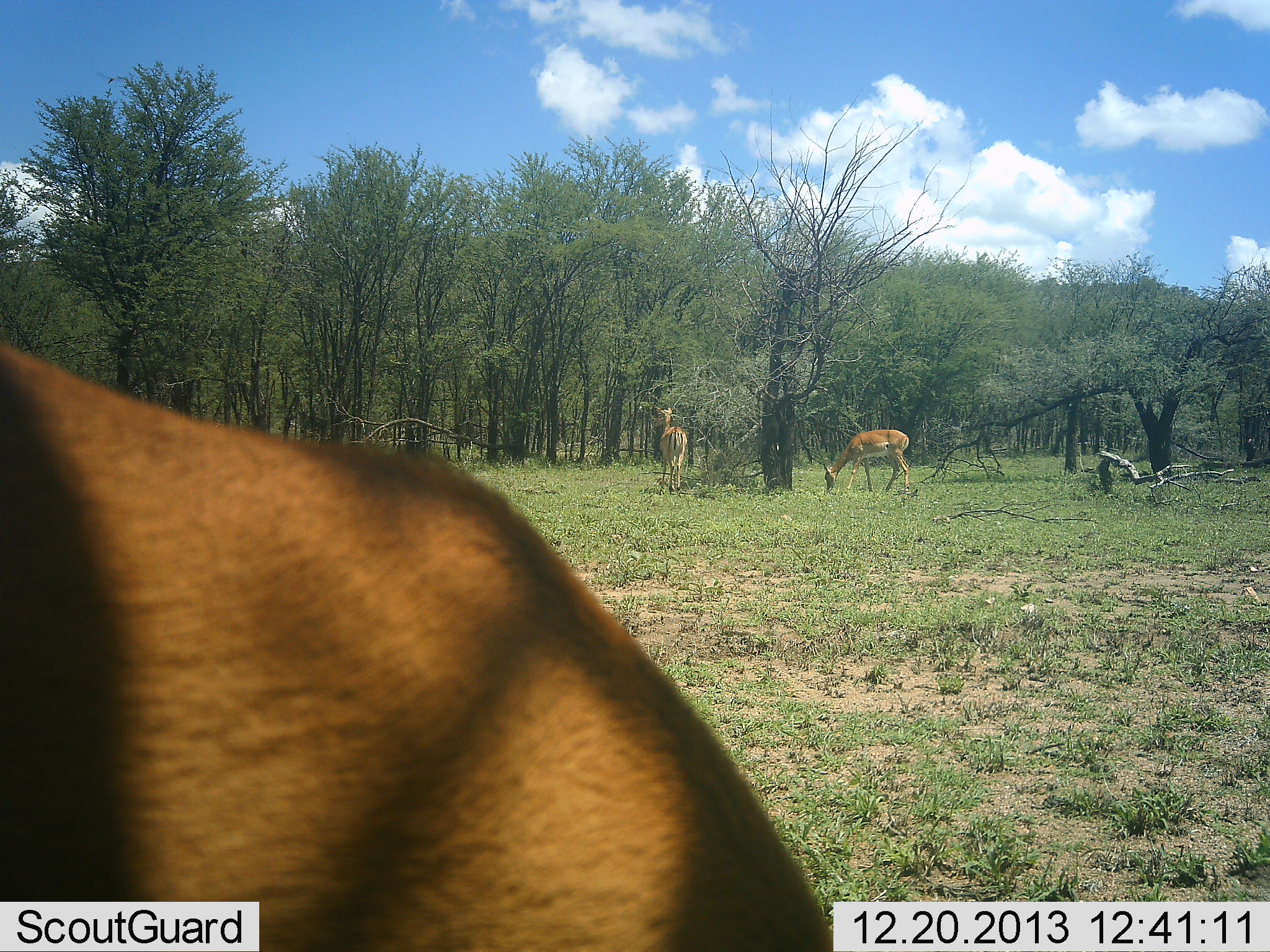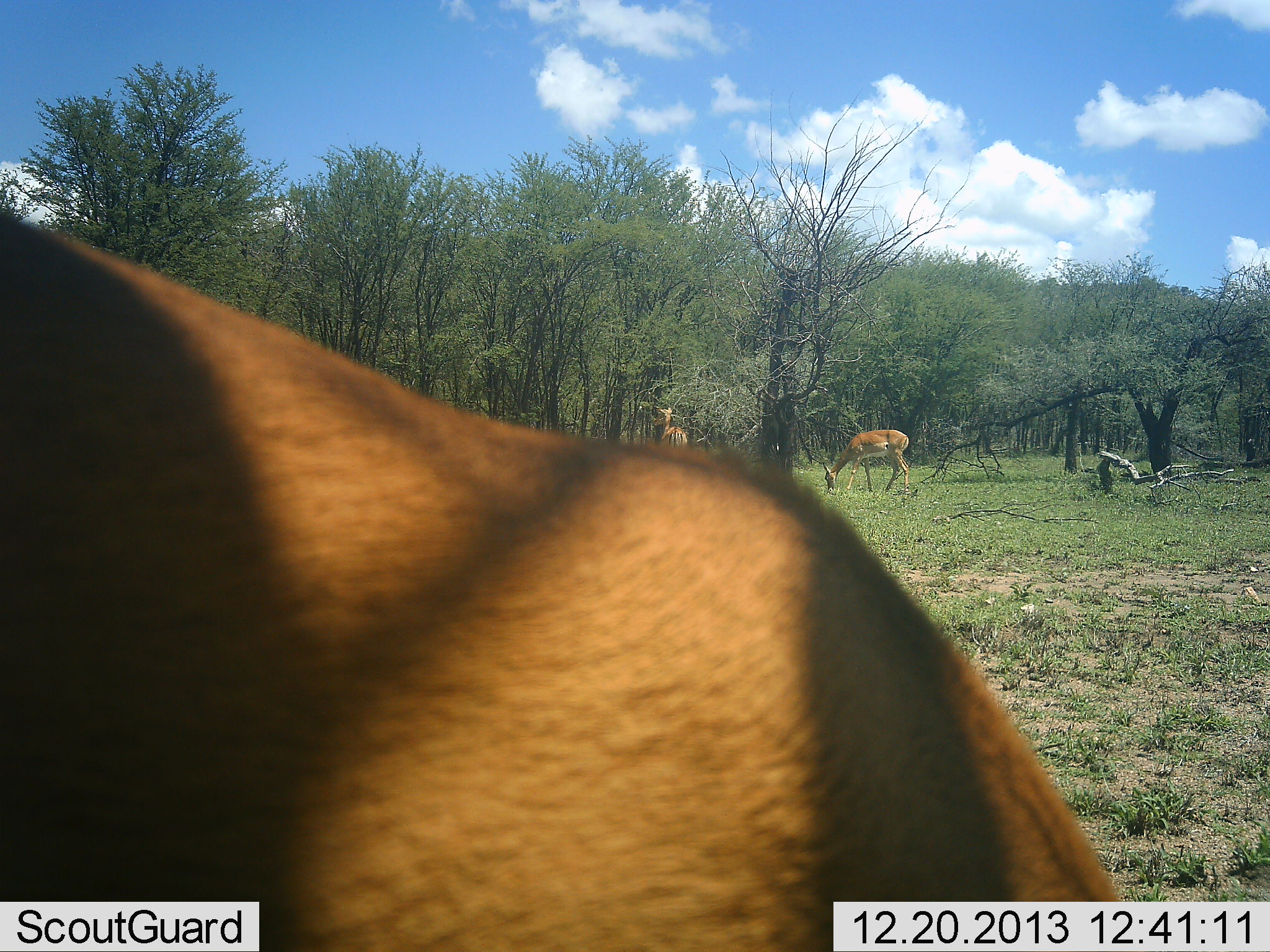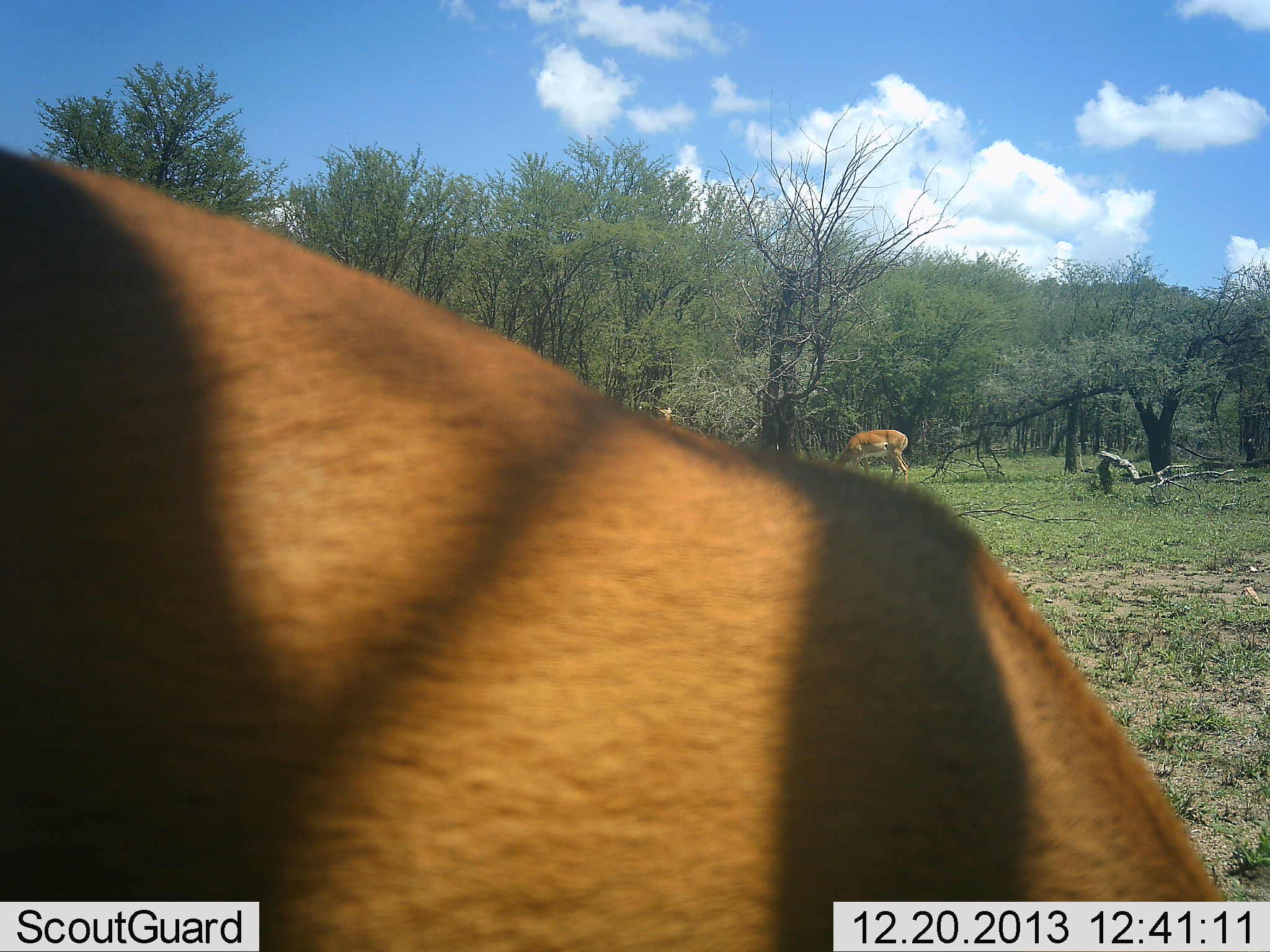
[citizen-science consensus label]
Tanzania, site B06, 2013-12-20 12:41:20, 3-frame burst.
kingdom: Animalia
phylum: Chordata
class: Mammalia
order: Artiodactyla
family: Bovidae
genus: Aepyceros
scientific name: Aepyceros melampus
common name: impala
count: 3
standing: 70%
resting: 0%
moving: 10%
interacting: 0%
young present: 0%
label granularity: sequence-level